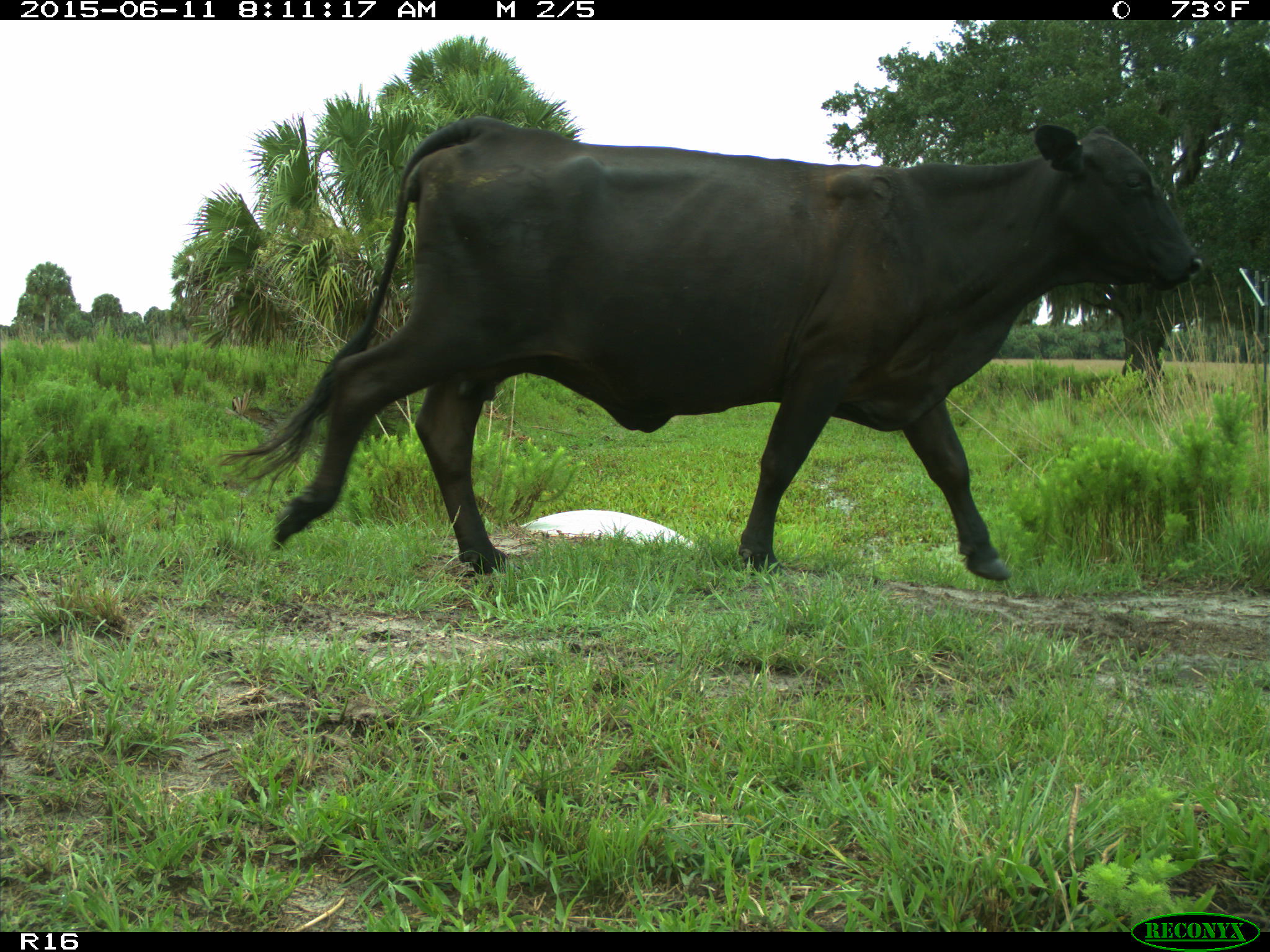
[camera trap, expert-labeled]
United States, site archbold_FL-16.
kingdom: Animalia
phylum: Chordata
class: Mammalia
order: Artiodactyla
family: Bovidae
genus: Bos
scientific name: Bos taurus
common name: domestic cow